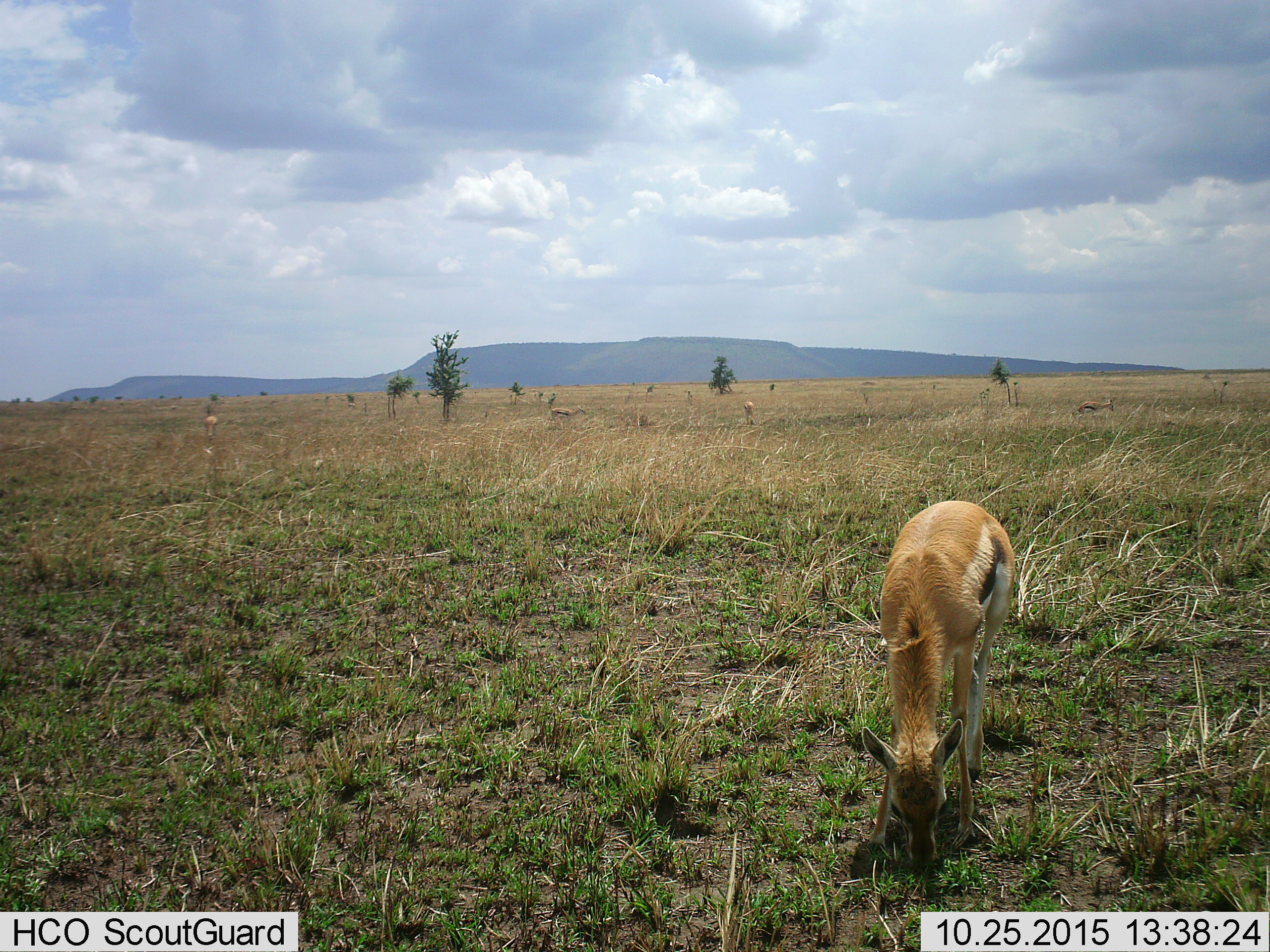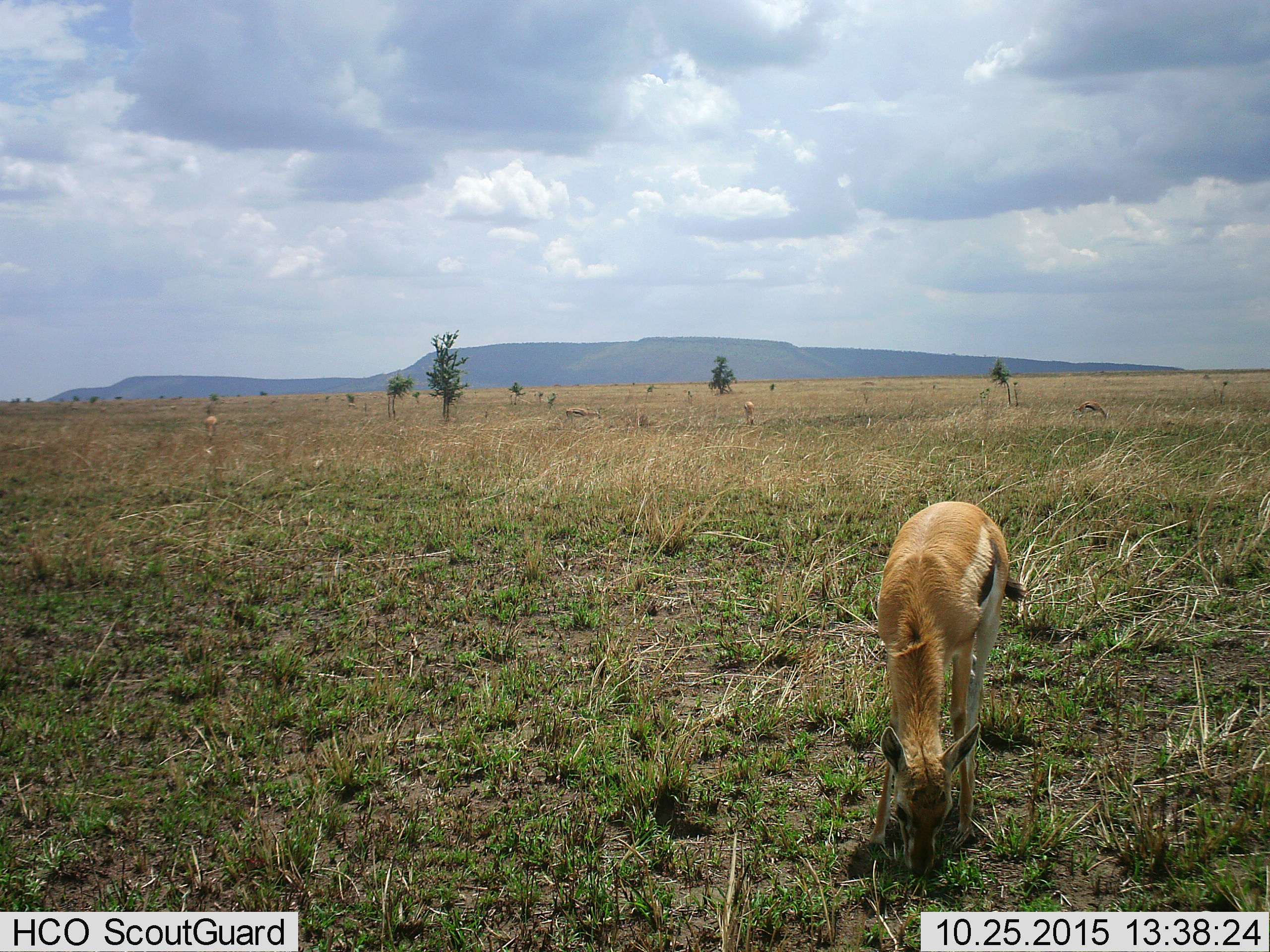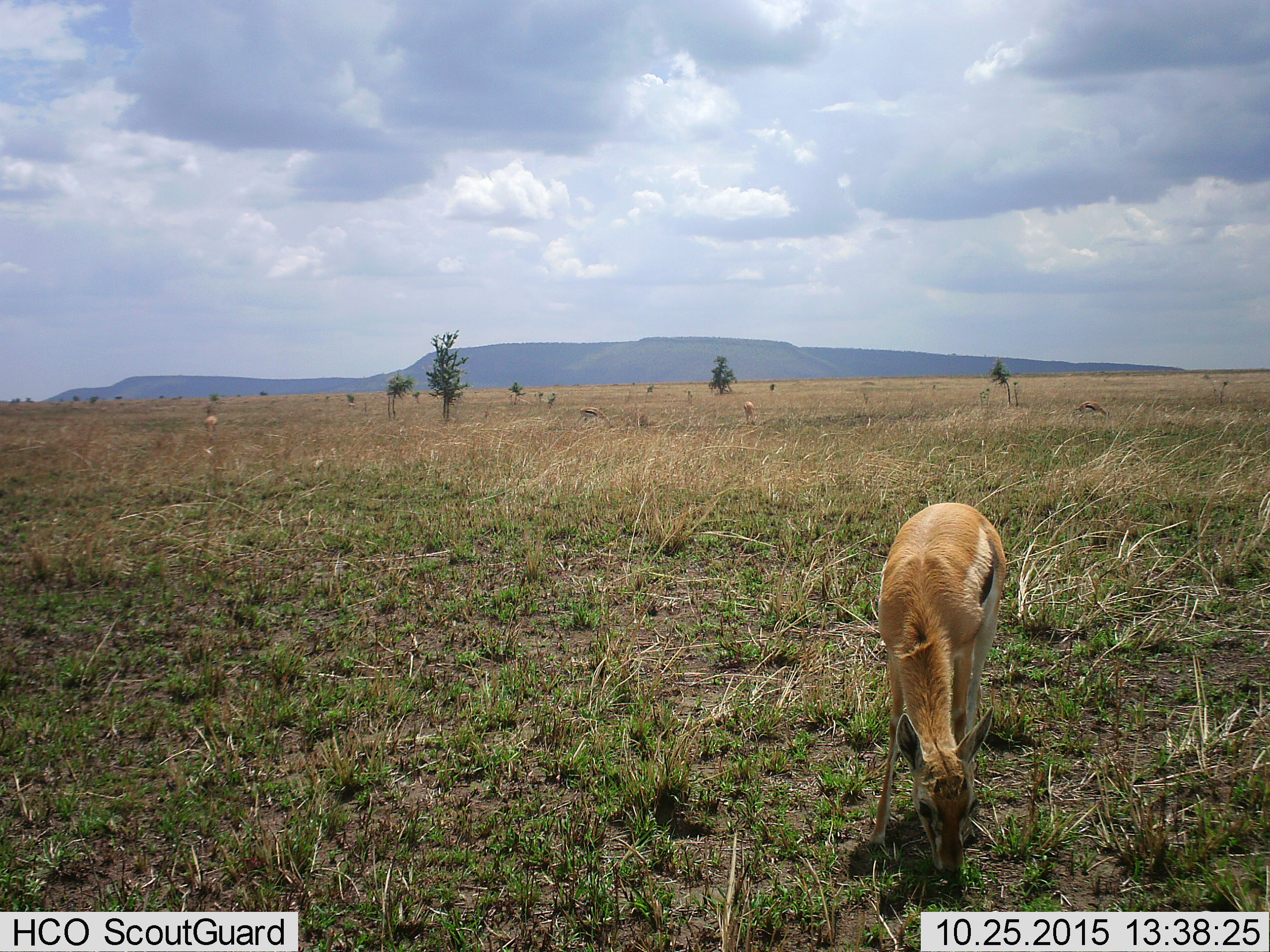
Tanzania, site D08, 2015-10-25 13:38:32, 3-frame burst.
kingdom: Animalia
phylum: Chordata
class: Mammalia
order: Artiodactyla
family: Bovidae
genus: Eudorcas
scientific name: Eudorcas thomsonii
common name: thomson's gazelle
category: gazellethomsons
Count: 5.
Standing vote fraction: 44%.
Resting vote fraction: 6%.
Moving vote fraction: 22%.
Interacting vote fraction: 0%.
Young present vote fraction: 17%.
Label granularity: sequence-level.